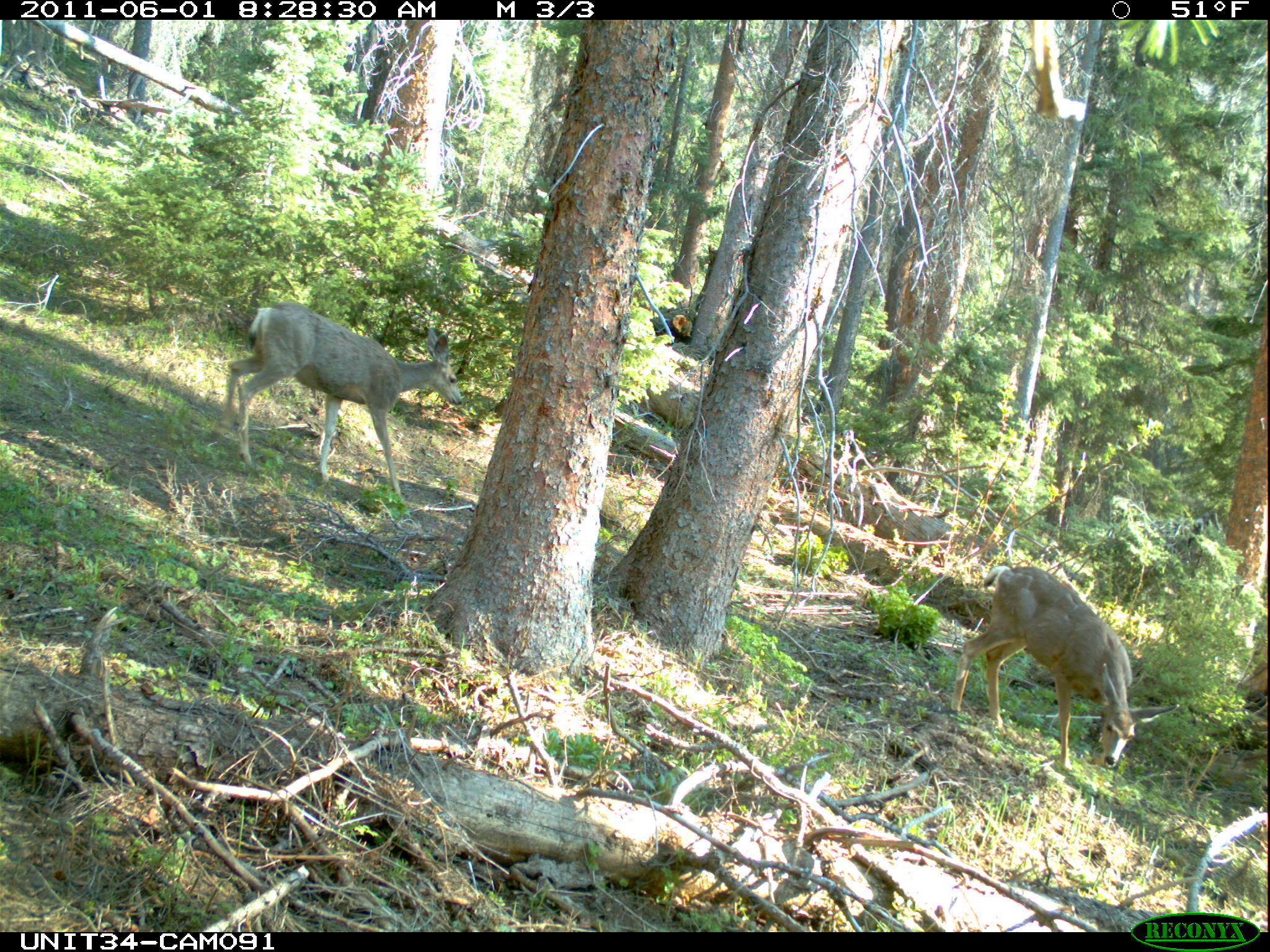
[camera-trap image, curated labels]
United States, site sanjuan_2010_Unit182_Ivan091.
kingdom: Animalia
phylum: Chordata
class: Mammalia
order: Artiodactyla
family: Cervidae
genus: Odocoileus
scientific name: Odocoileus hemionus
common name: mule deer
Odocoileus hemionus (mule deer).